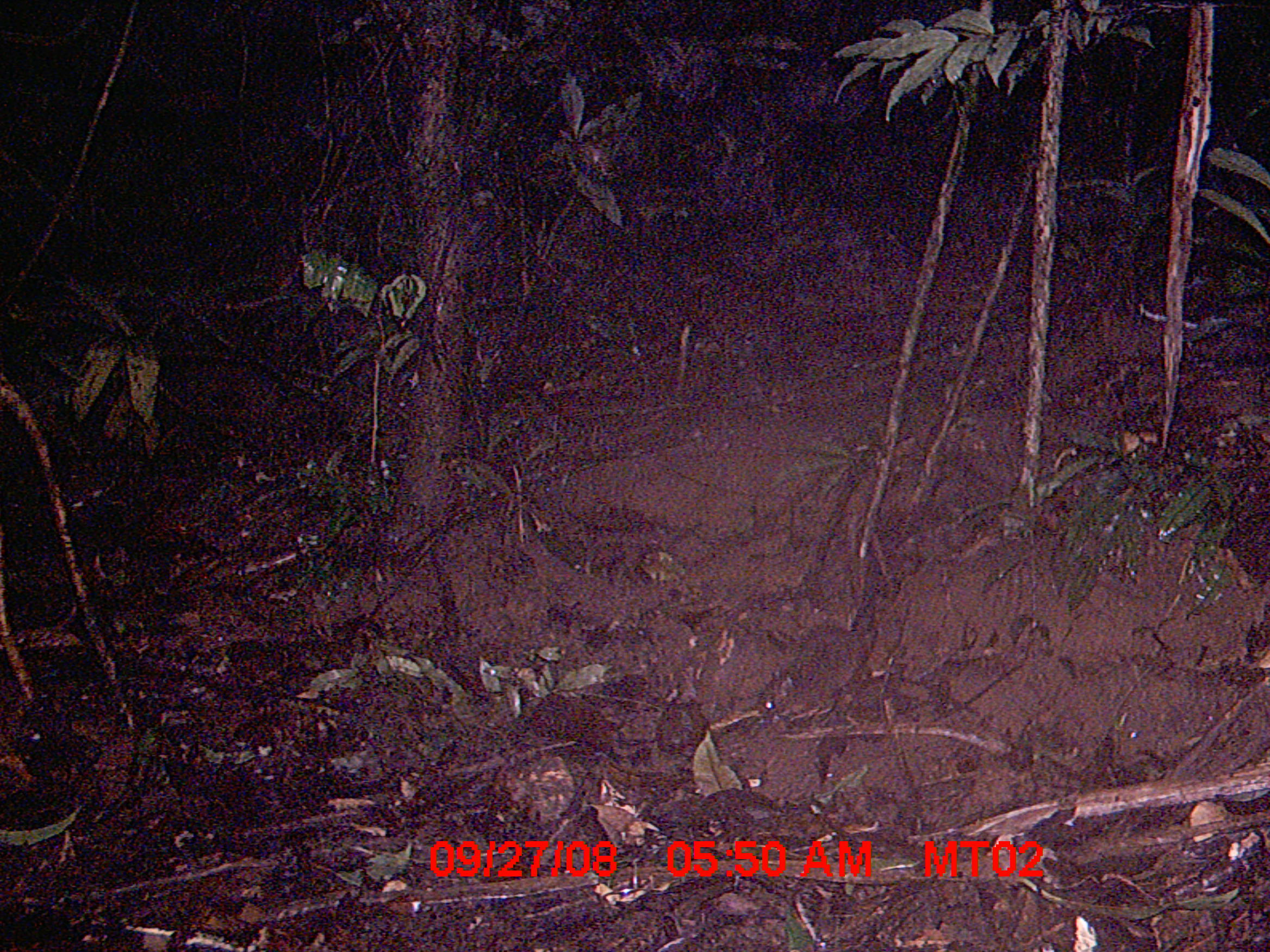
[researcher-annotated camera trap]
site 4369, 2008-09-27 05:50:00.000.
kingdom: Animalia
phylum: Chordata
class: Mammalia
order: Rodentia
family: Nesomyidae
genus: Nesomys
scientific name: Nesomys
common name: nesomys rodents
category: nesomys sp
Nesomys sp (nesomys rodents) (Nesomys), count 1.